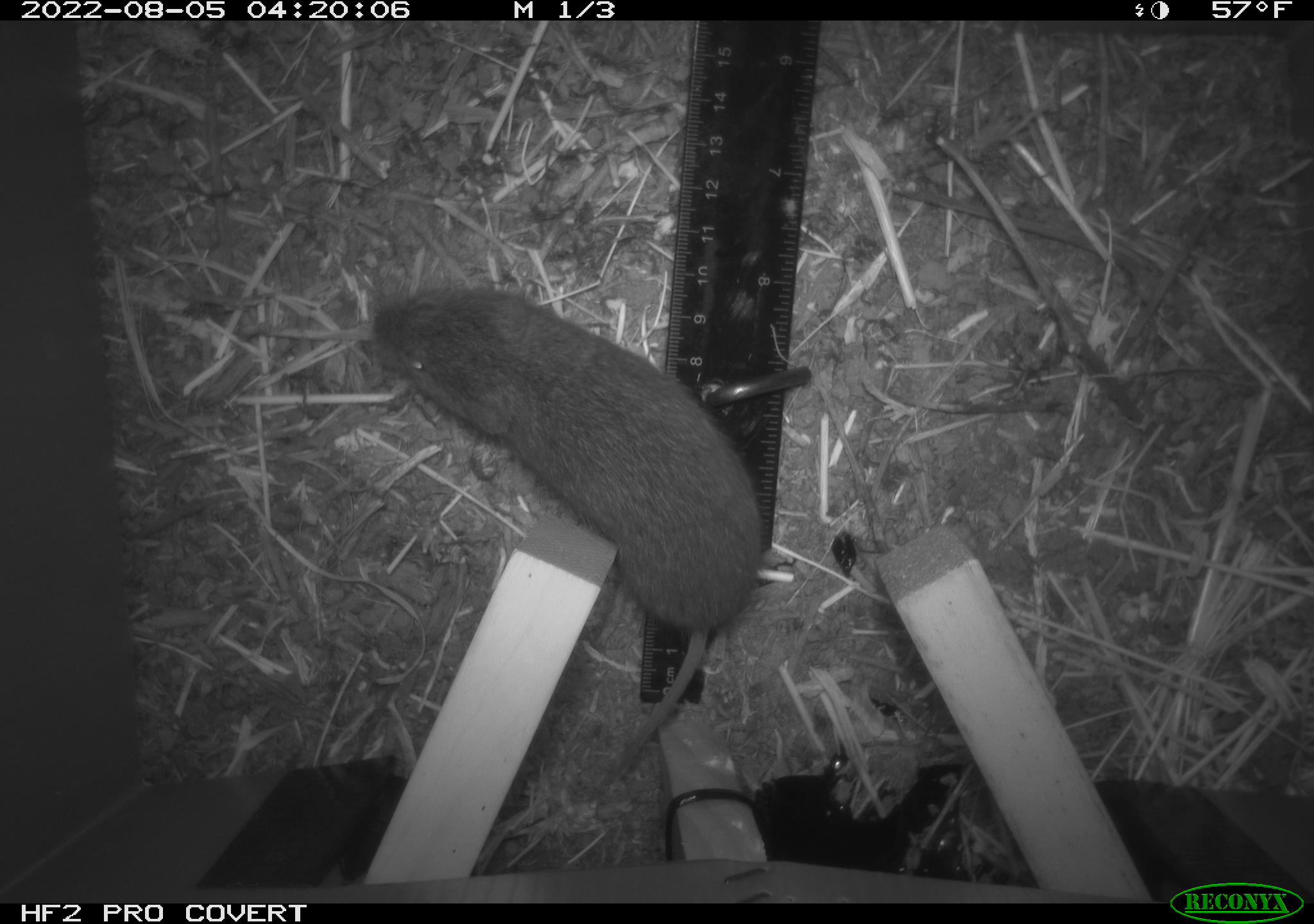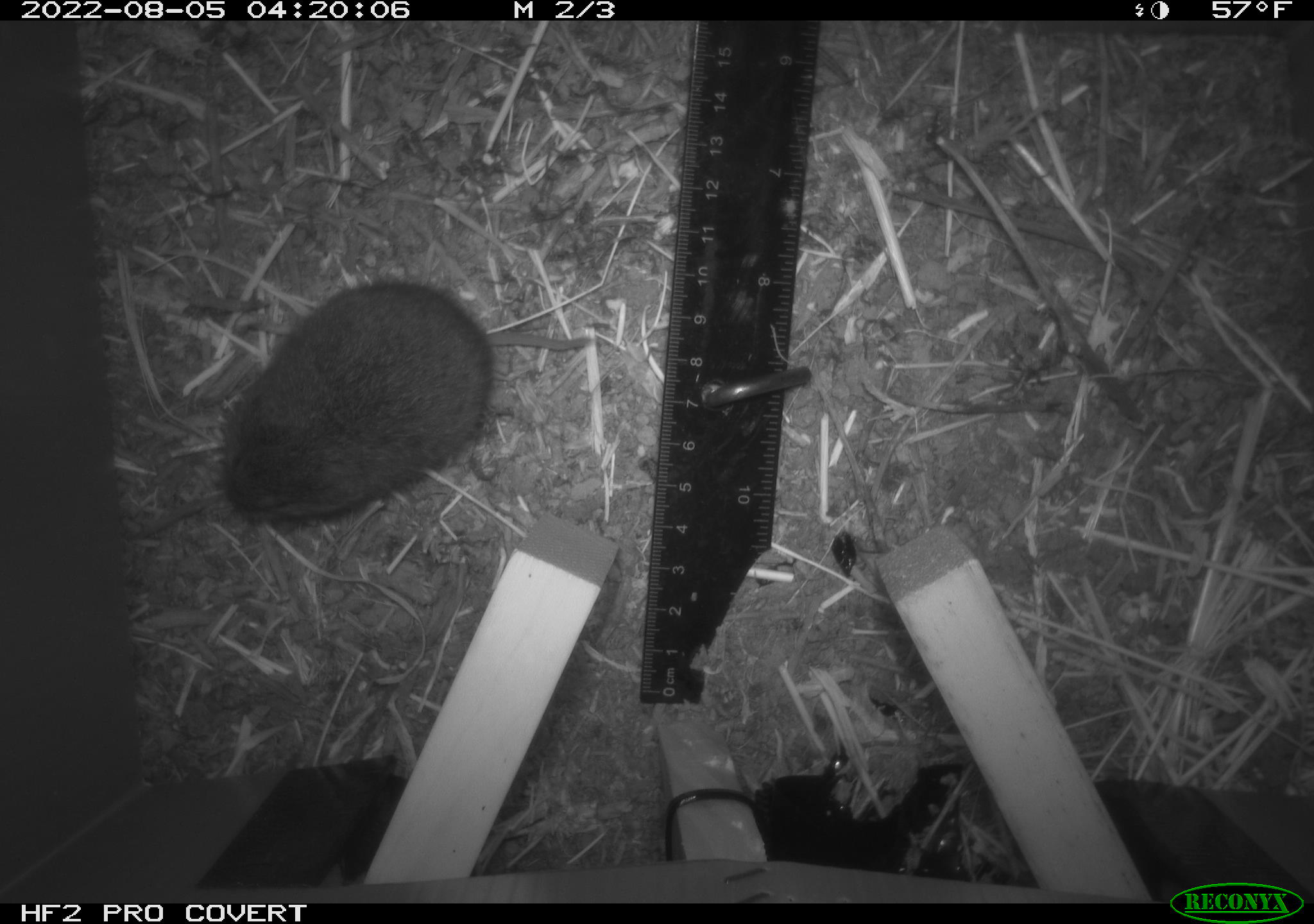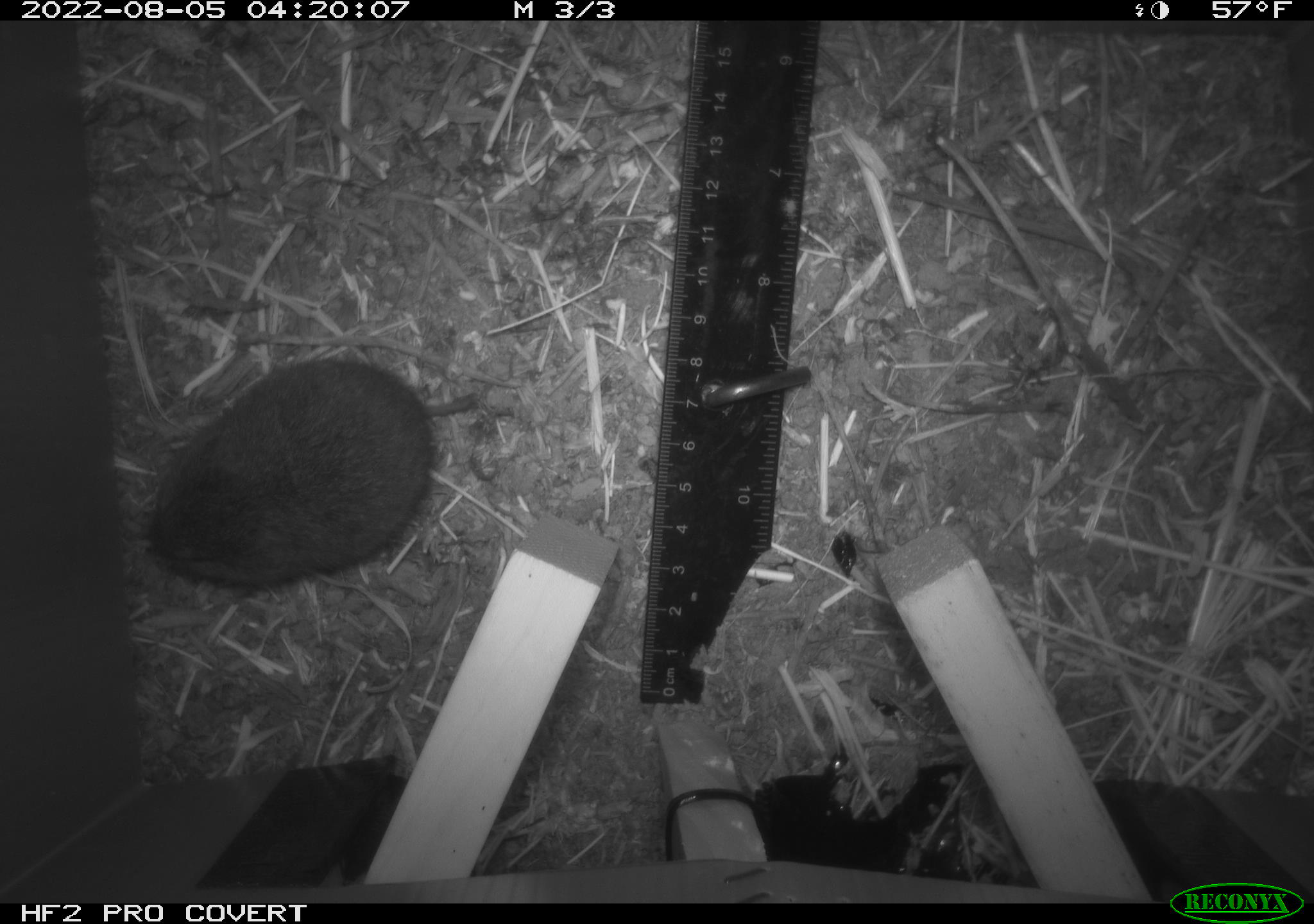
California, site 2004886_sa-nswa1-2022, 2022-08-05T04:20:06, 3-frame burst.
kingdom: Animalia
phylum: Chordata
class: Mammalia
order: Rodentia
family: Cricetidae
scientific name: Cricetidae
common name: hamsters, voles, lemmings, and allies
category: cricetidae family